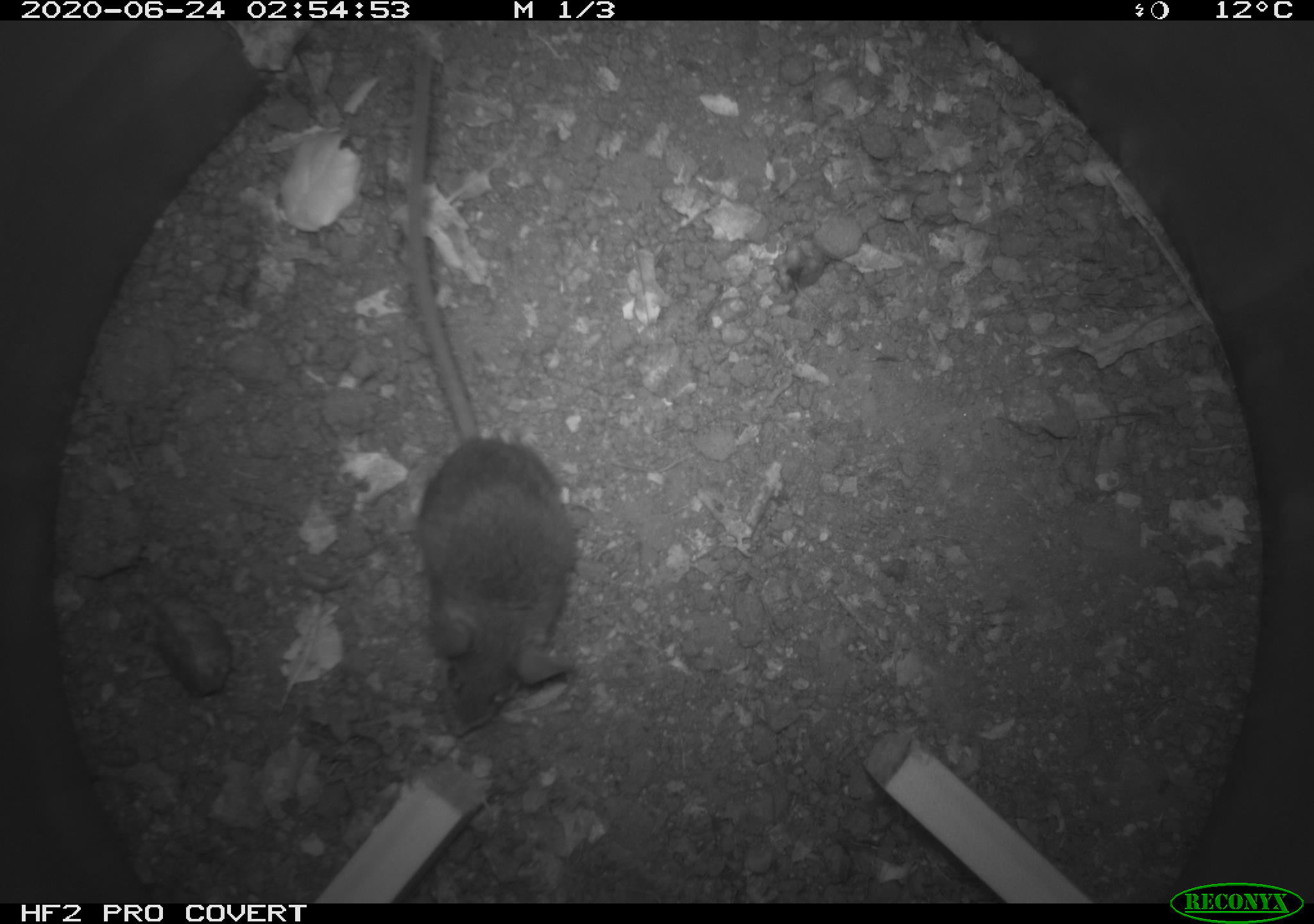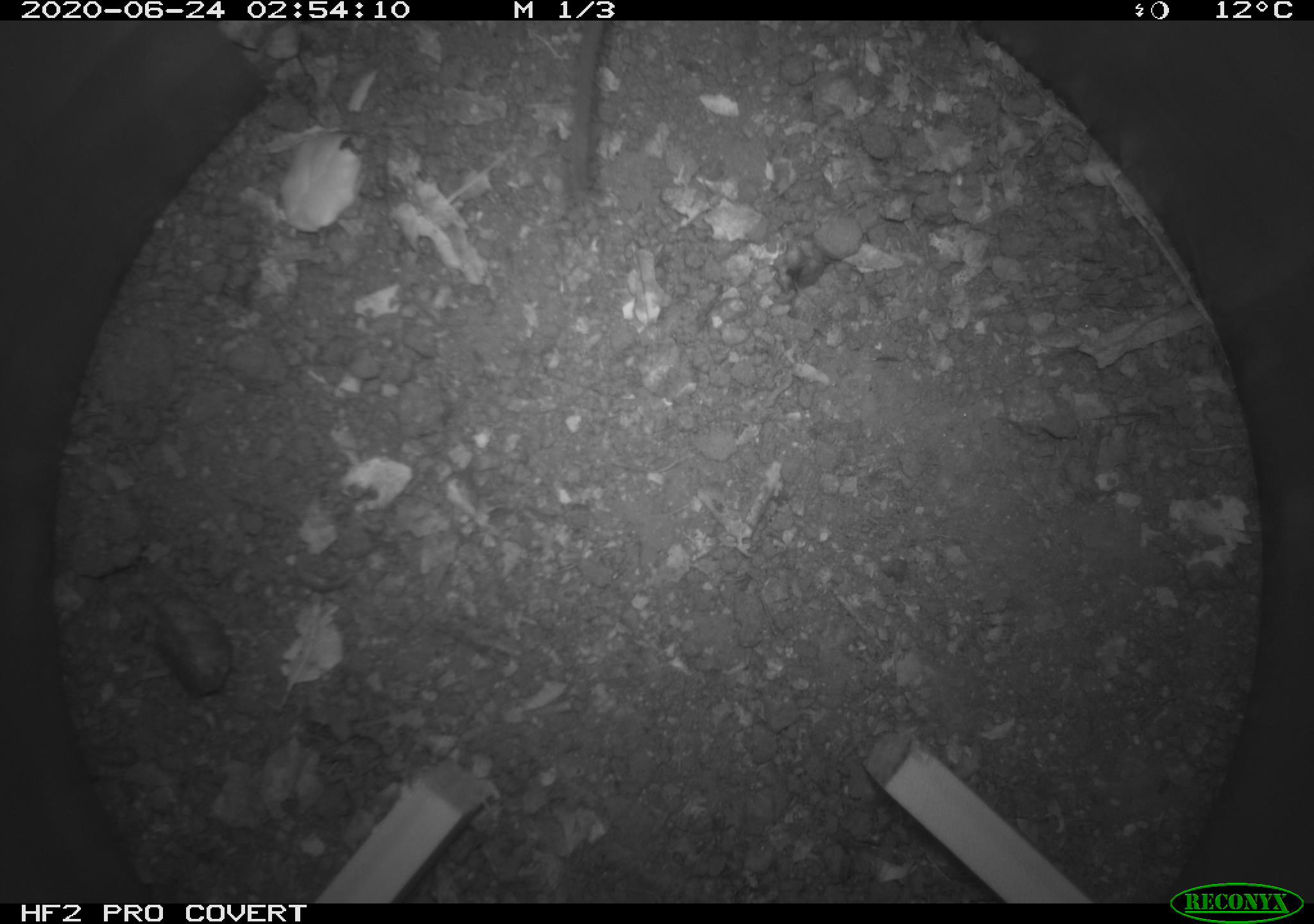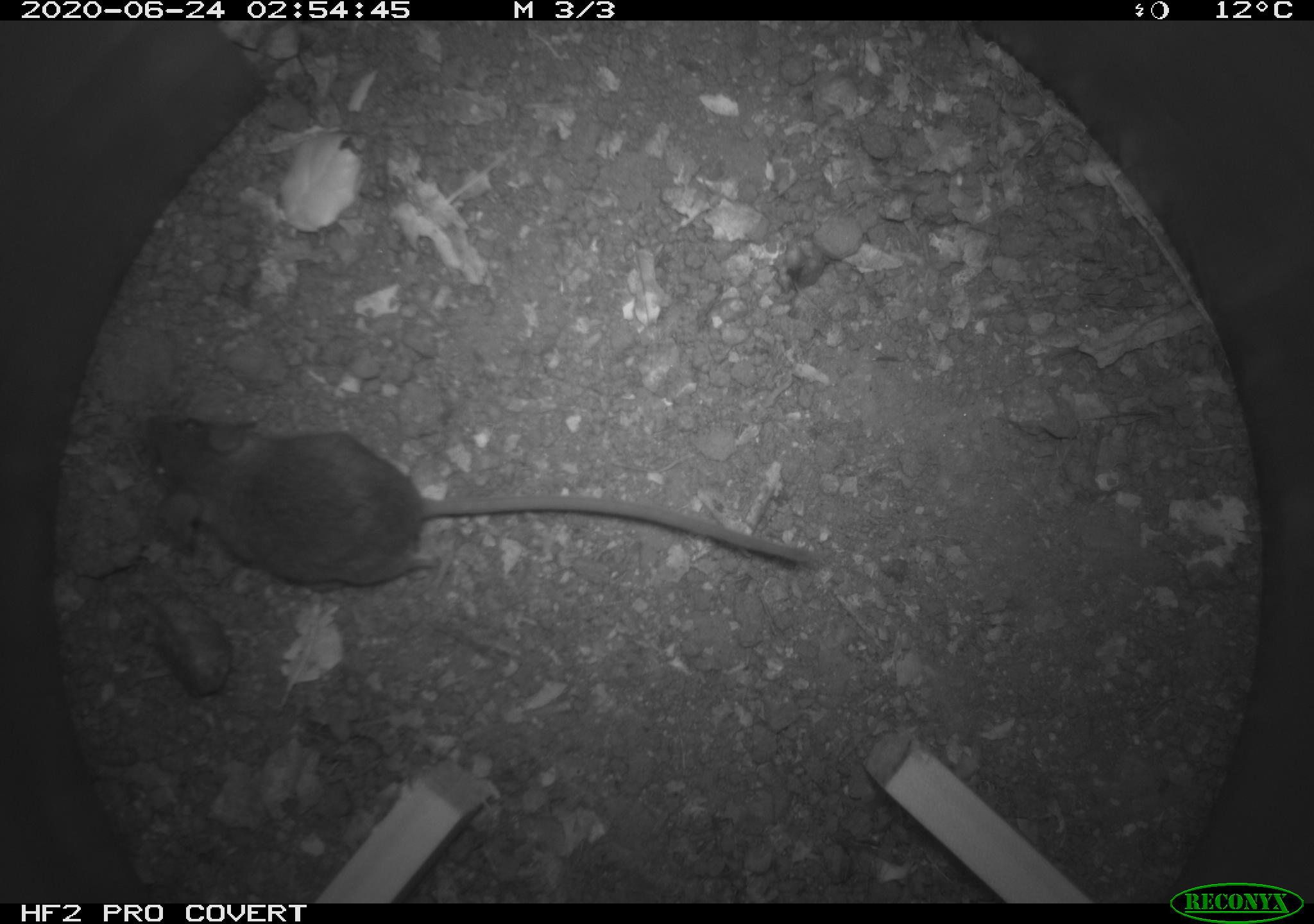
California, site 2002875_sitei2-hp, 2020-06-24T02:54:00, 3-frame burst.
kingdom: Animalia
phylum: Chordata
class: Mammalia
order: Rodentia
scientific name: Rodentia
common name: mouse species